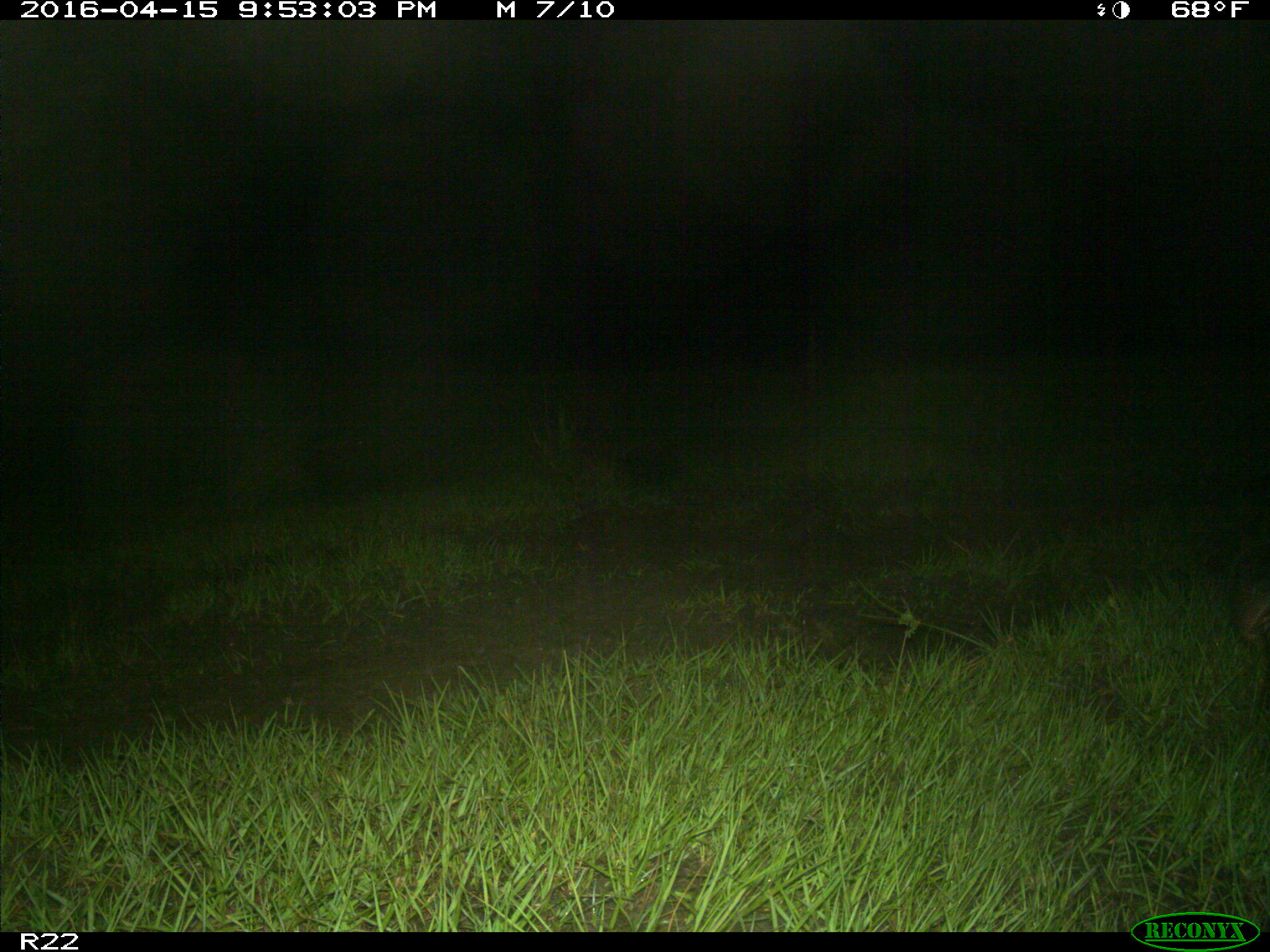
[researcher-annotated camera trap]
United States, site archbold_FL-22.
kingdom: Animalia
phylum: Chordata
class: Mammalia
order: Cingulata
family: Dasypodidae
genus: Dasypus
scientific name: Dasypus novemcinctus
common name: nine-banded armadillo